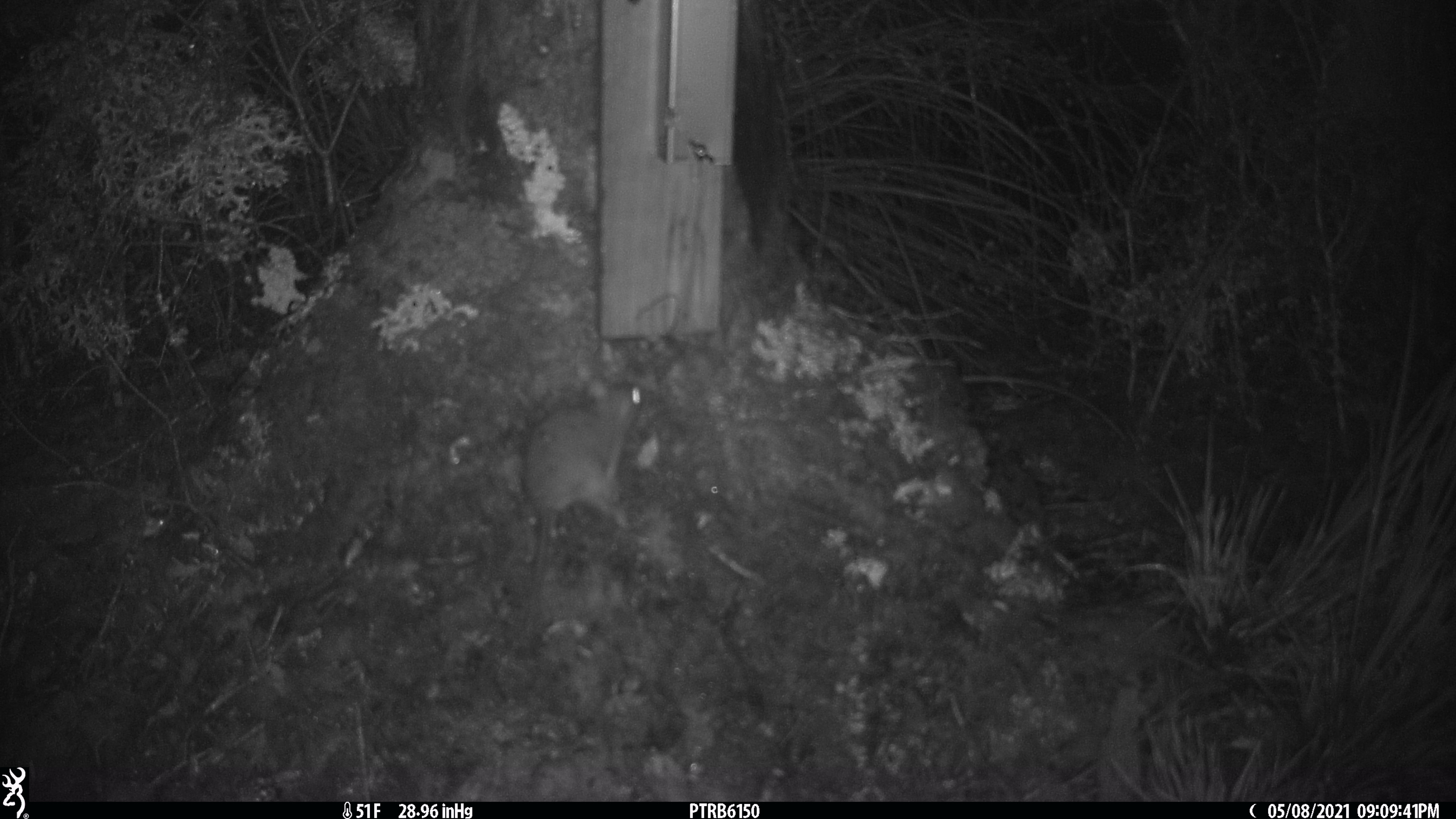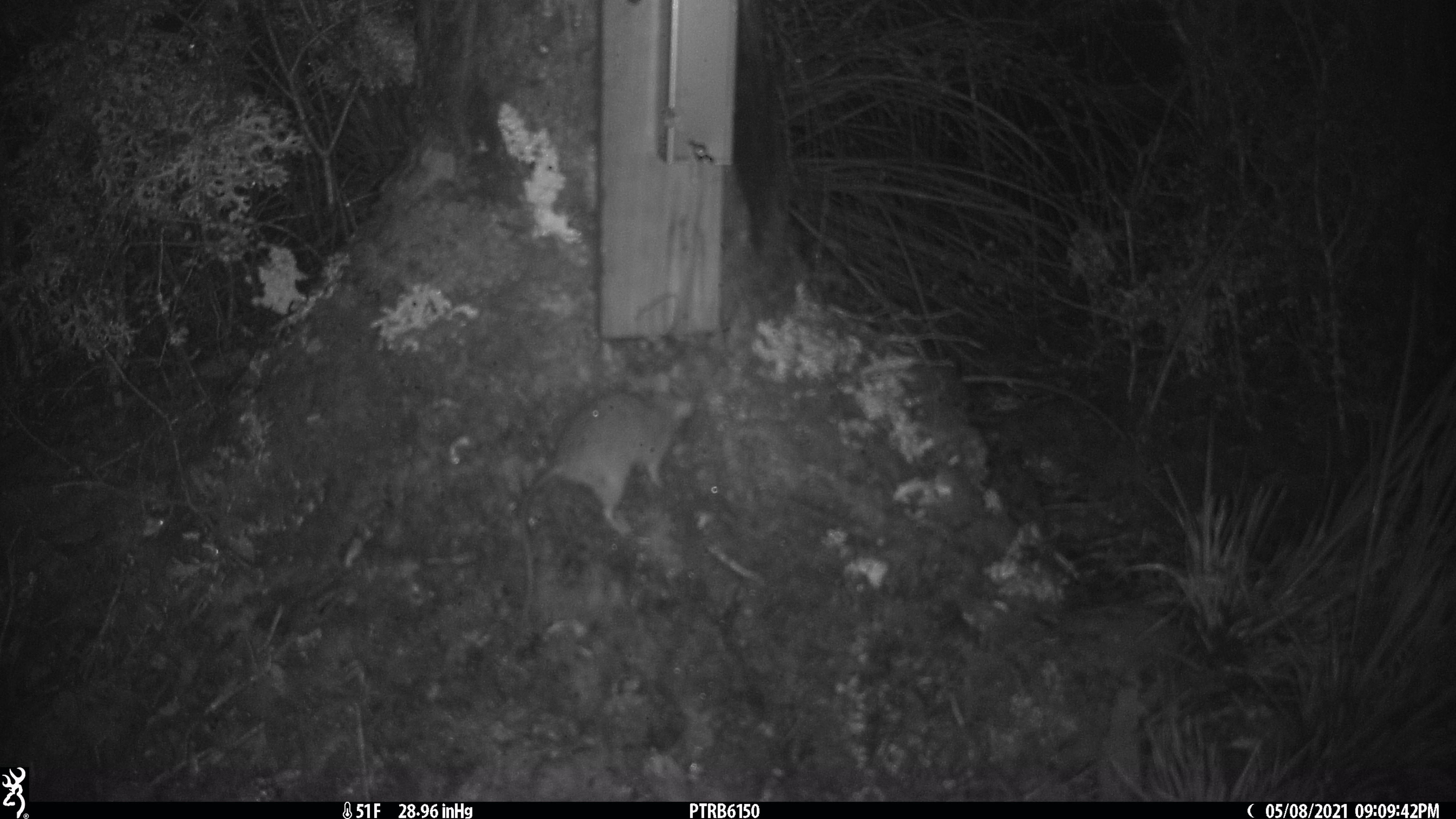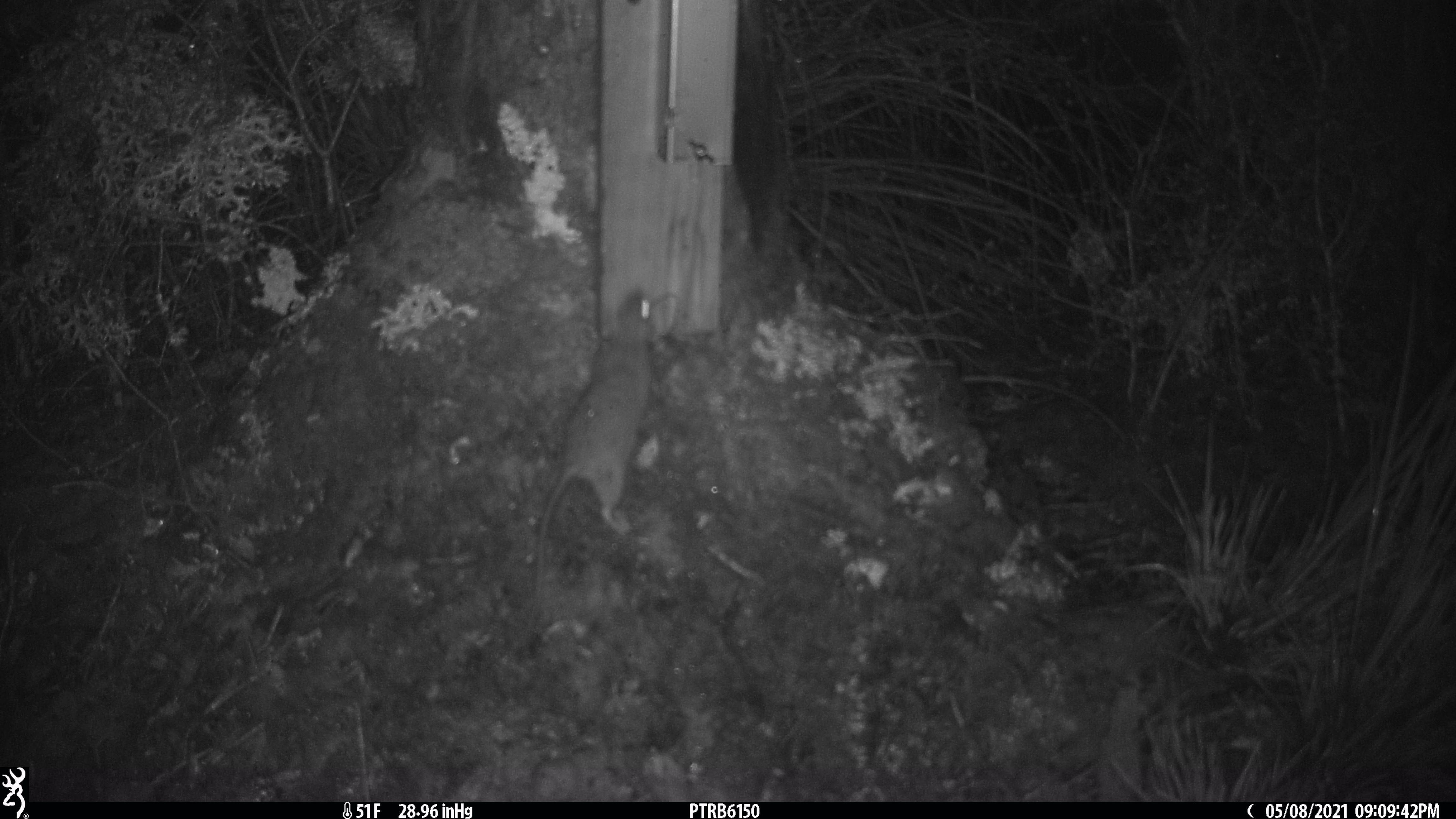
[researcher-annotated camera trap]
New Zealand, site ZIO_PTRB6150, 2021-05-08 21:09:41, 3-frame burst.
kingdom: Animalia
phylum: Chordata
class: Mammalia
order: Rodentia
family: Muridae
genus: Rattus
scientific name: Rattus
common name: rat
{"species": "rat (Rattus)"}